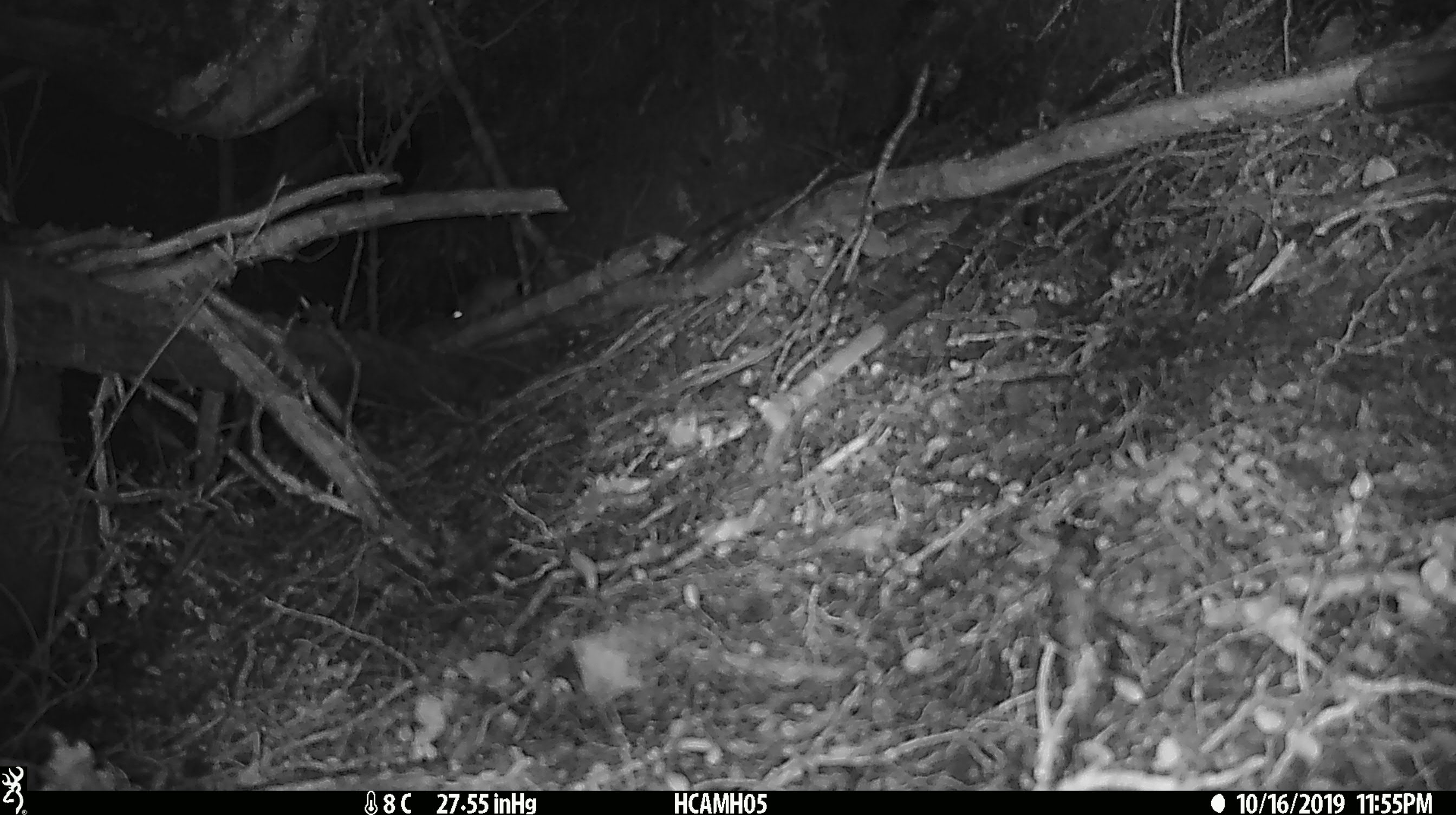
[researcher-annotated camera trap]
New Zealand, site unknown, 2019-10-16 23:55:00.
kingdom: Animalia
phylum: Chordata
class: Mammalia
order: Rodentia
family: Muridae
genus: Mus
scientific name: Mus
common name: mouse